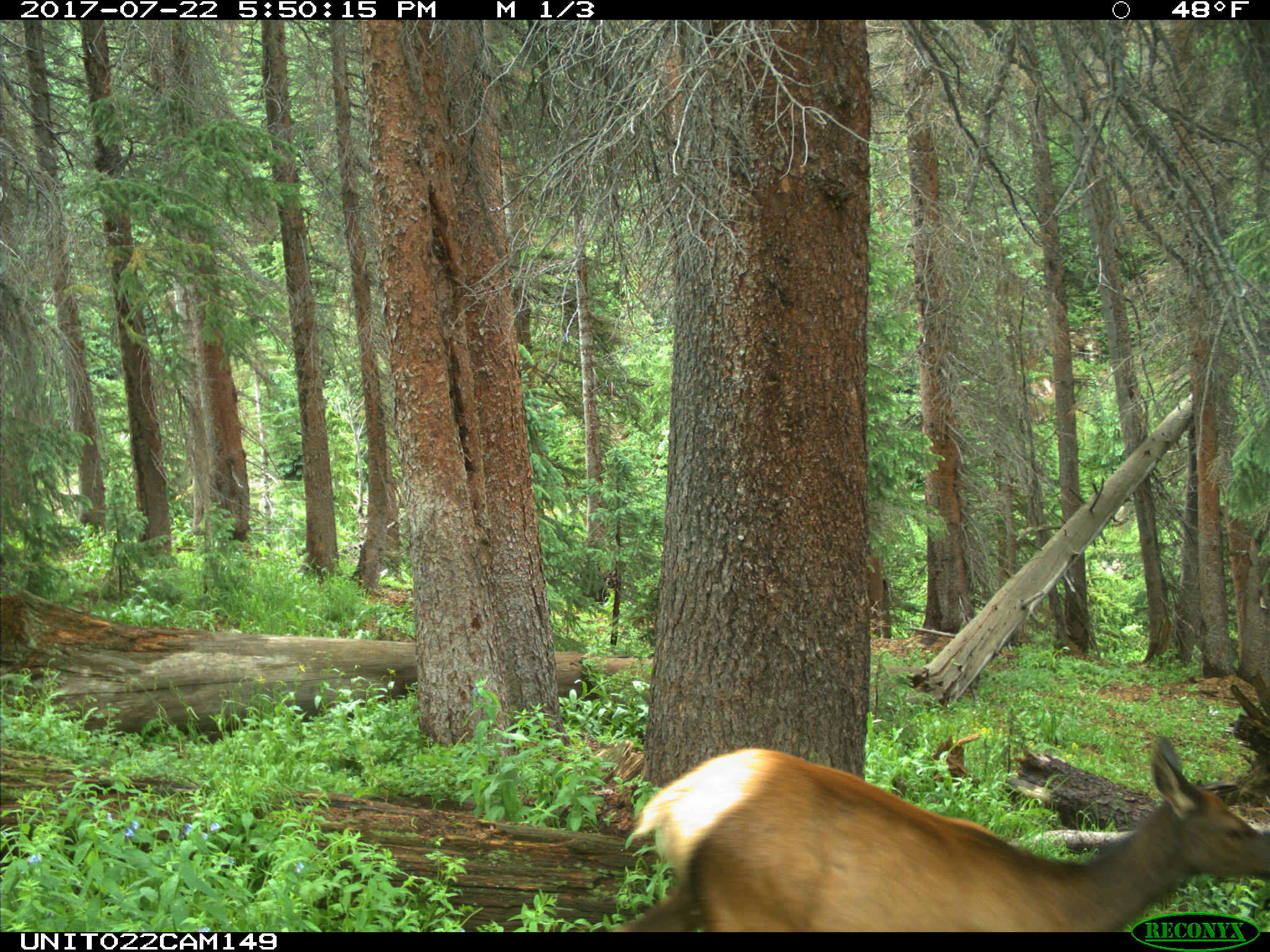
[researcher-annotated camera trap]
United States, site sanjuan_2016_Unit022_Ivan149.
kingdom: Animalia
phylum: Chordata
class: Mammalia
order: Artiodactyla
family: Cervidae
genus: Cervus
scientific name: Cervus elaphus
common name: red deer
Cervus elaphus (red deer).